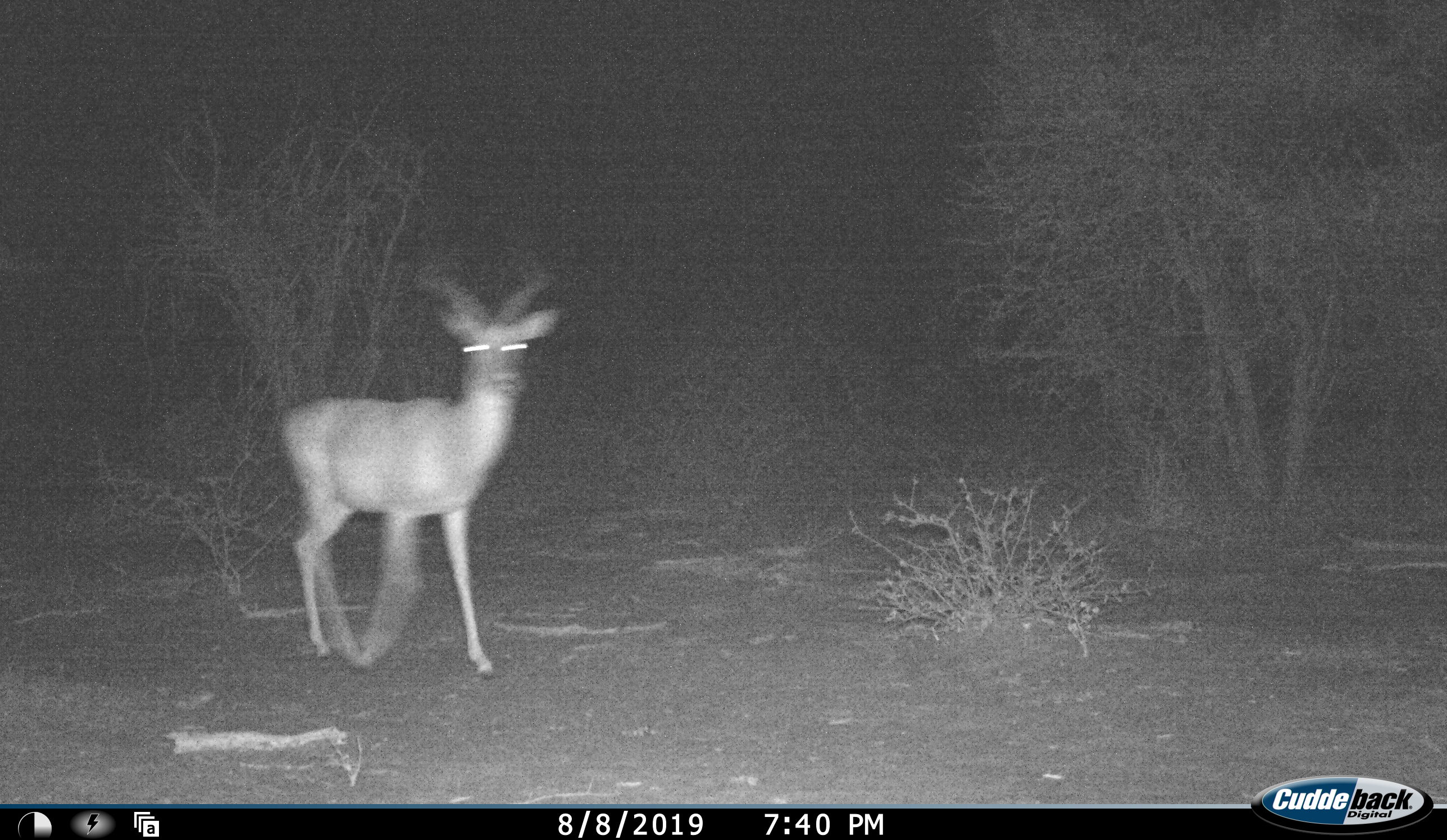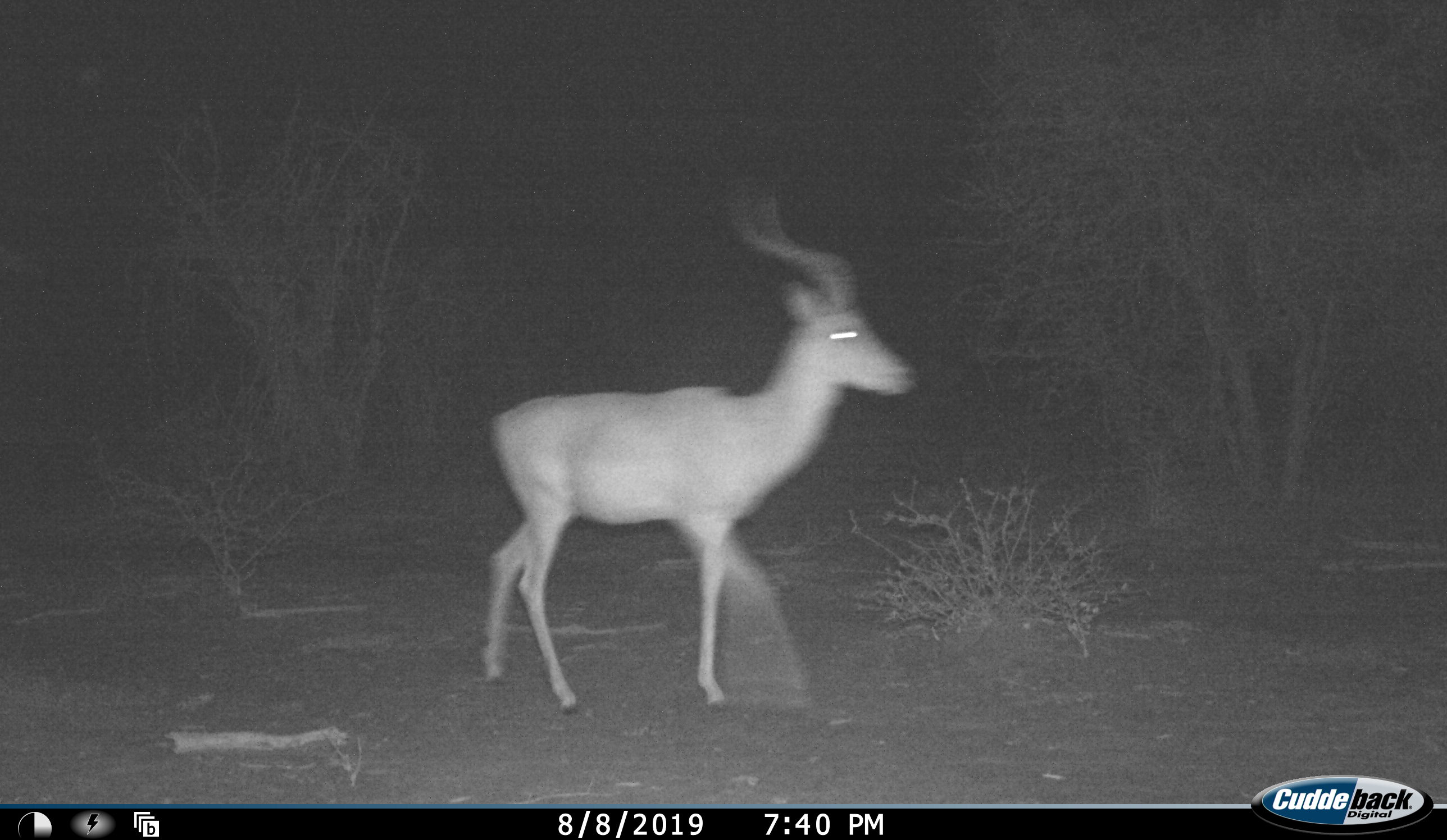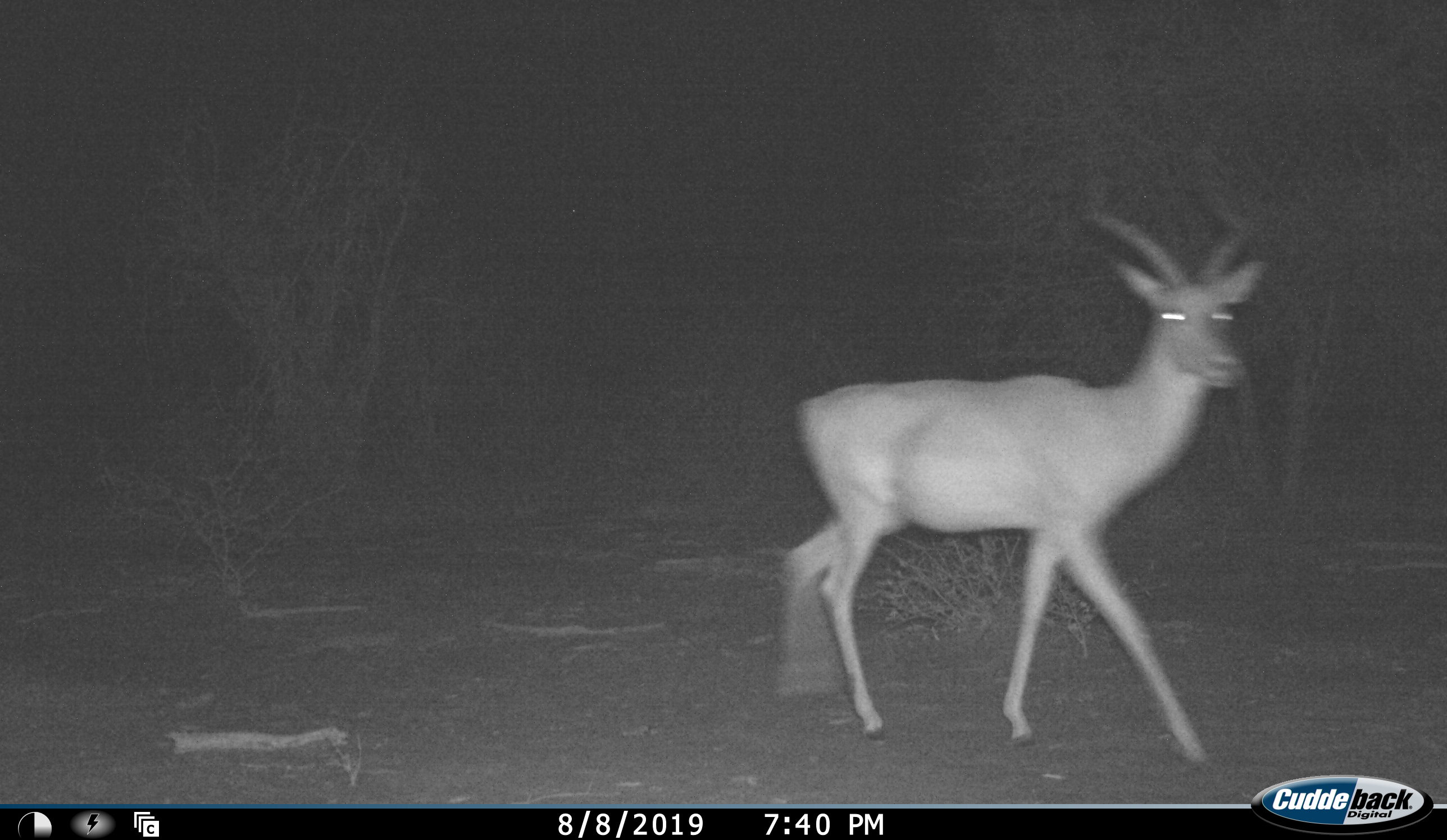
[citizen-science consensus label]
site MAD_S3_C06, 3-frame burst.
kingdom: Animalia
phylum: Chordata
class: Mammalia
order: Artiodactyla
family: Bovidae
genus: Aepyceros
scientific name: Aepyceros melampus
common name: impala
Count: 1.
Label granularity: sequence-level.